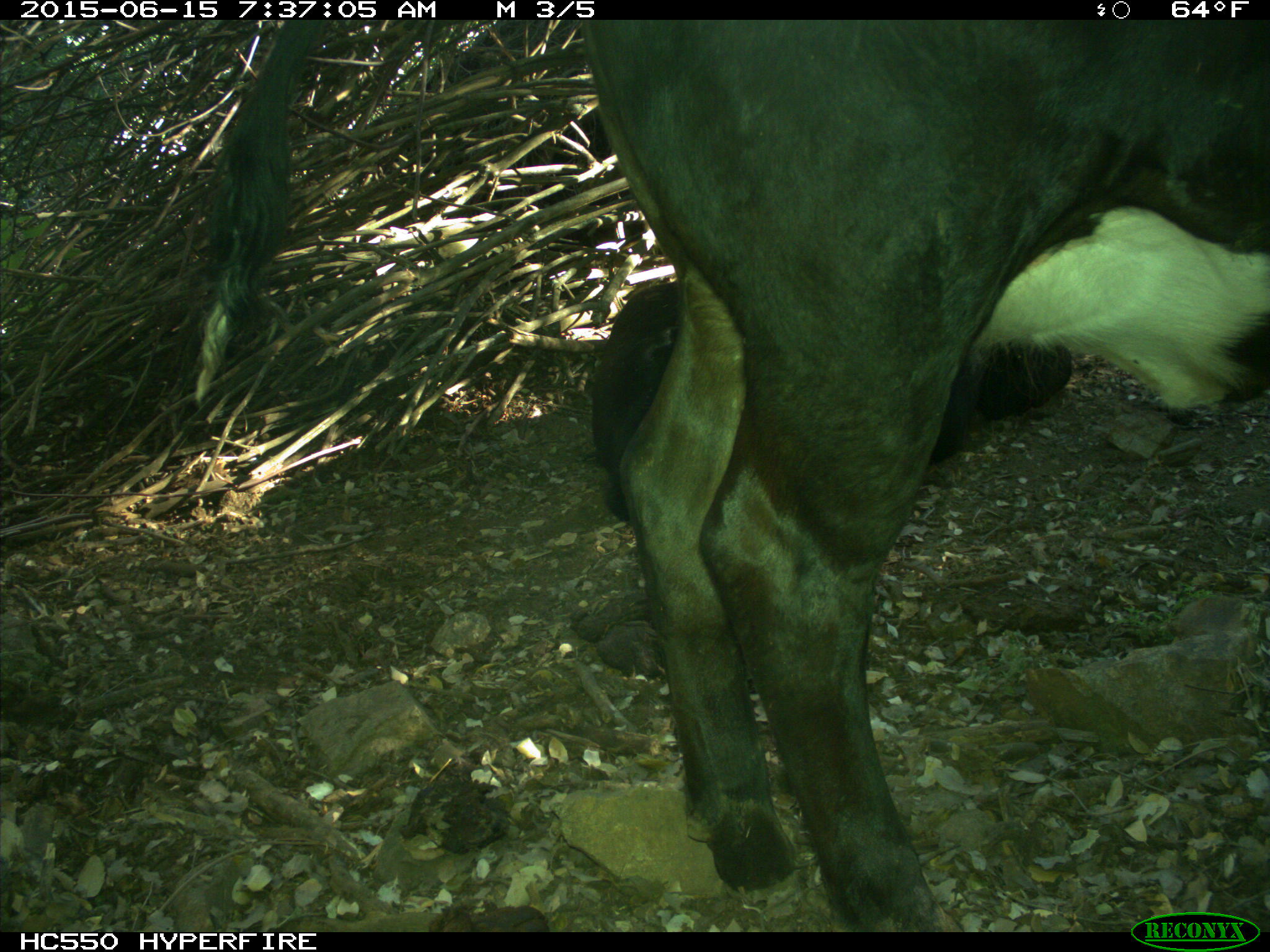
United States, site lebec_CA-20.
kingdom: Animalia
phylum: Chordata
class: Mammalia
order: Artiodactyla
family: Bovidae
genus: Bos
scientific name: Bos taurus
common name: domestic cow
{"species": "Bos taurus (domestic cow)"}